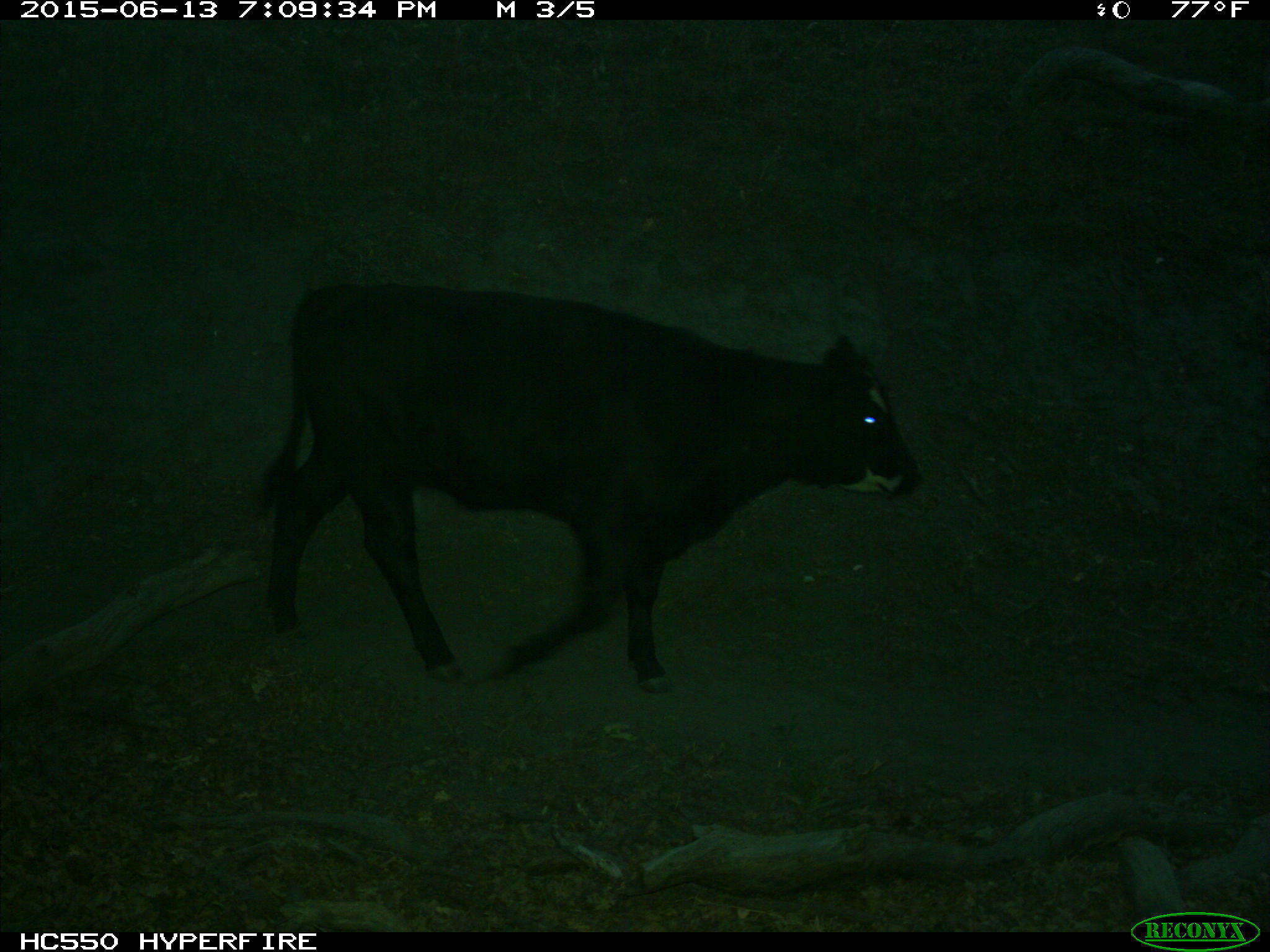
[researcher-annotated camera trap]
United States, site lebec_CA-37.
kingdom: Animalia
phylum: Chordata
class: Mammalia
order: Artiodactyla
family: Bovidae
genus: Bos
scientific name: Bos taurus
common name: domestic cow